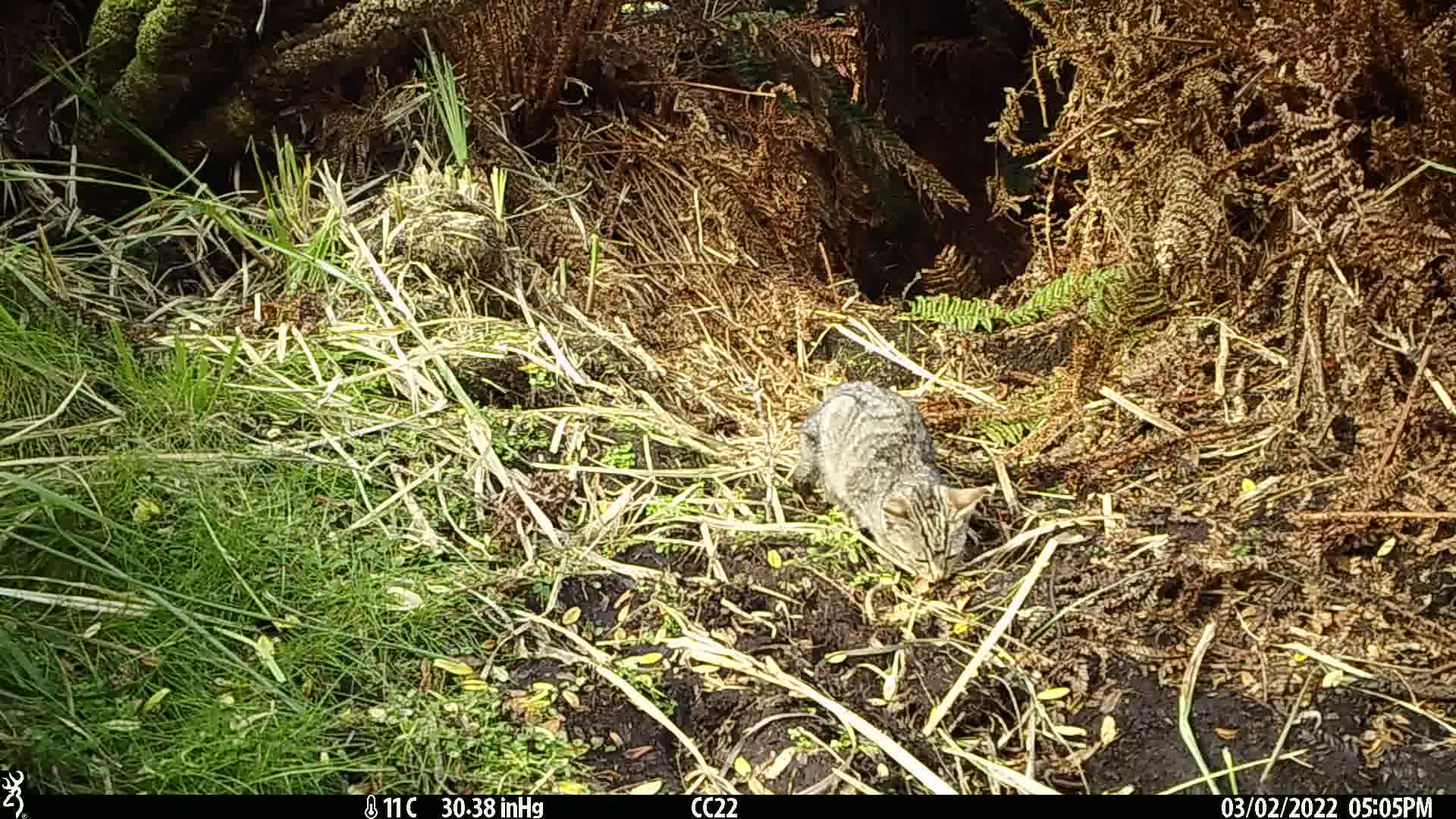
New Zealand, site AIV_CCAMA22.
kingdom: Animalia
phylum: Chordata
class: Mammalia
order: Carnivora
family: Felidae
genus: Felis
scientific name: Felis catus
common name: domestic cat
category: cat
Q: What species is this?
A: Cat (domestic cat) (Felis catus).